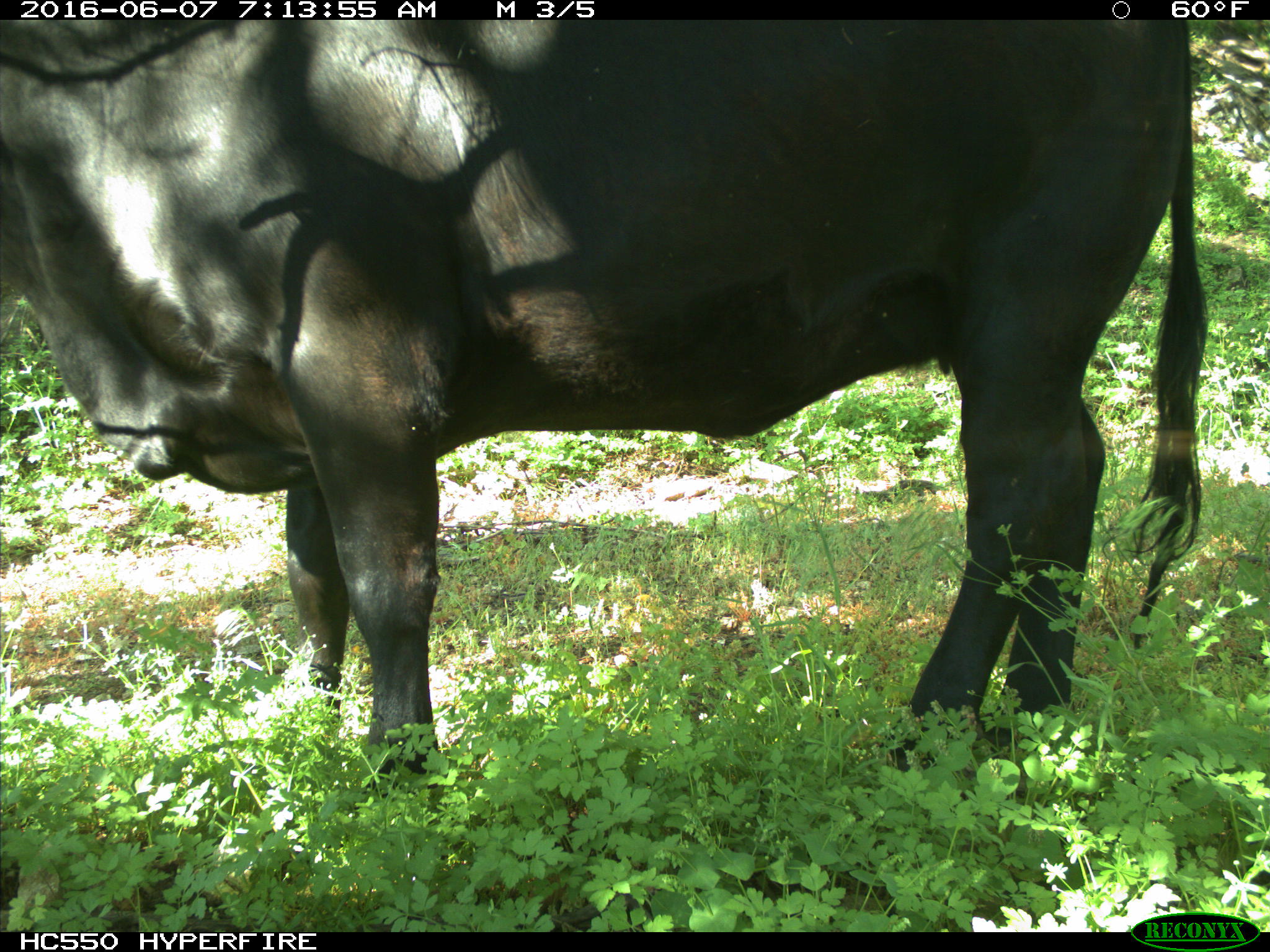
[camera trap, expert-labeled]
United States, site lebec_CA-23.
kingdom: Animalia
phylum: Chordata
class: Mammalia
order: Artiodactyla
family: Bovidae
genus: Bos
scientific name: Bos taurus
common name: domestic cow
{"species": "Bos taurus (domestic cow)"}